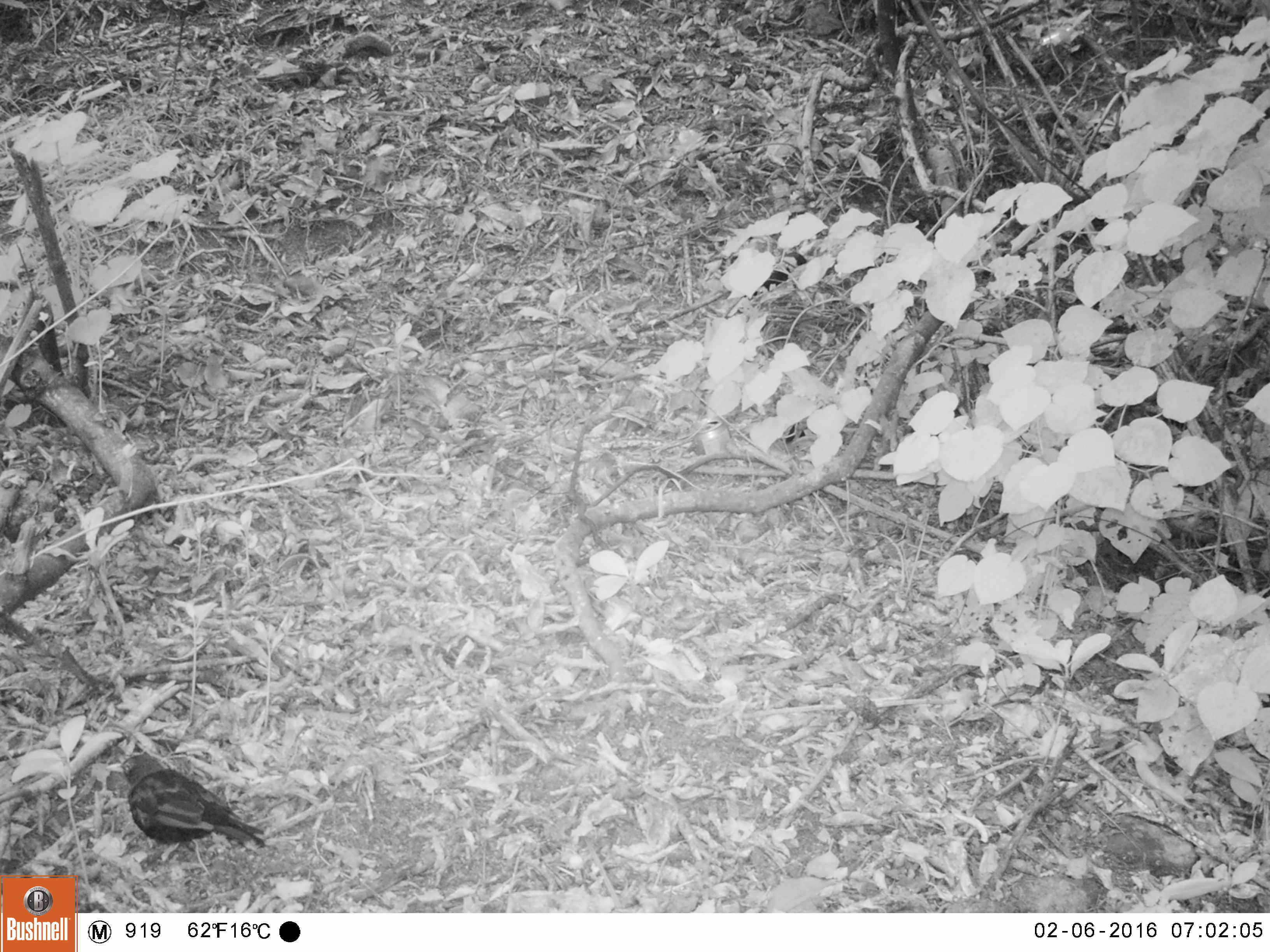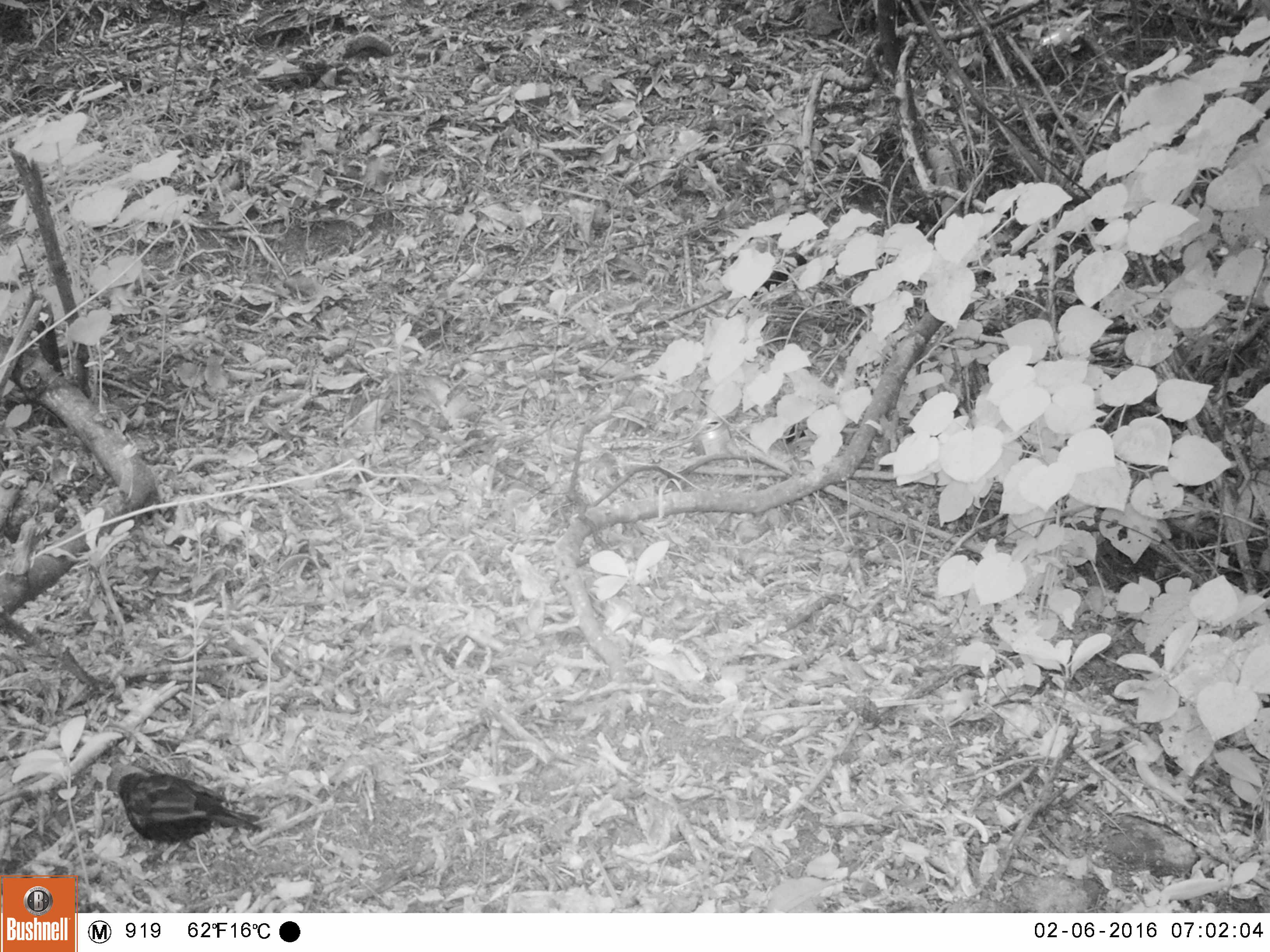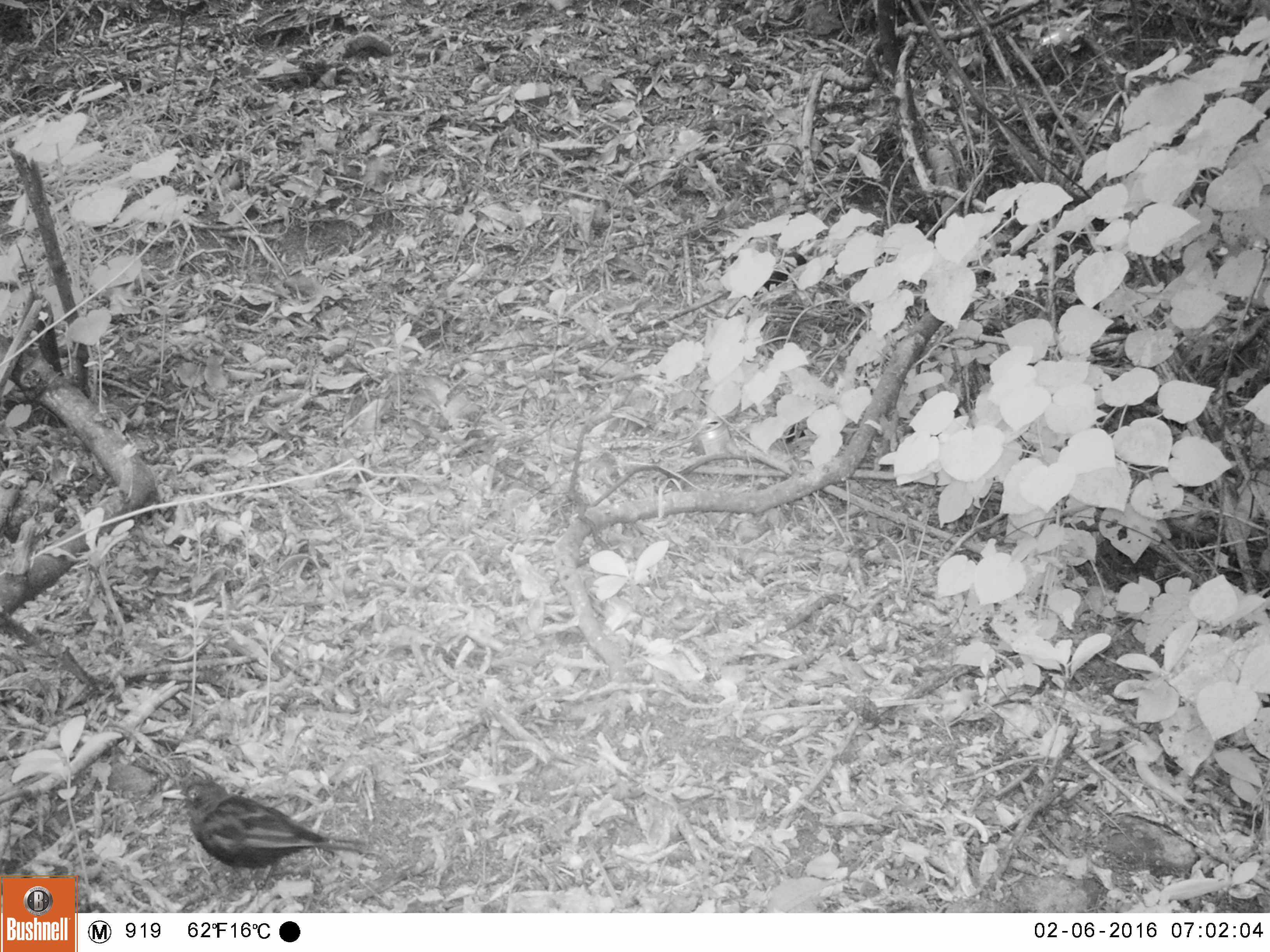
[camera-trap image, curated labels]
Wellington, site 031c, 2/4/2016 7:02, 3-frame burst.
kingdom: Animalia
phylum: Chordata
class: Aves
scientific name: Aves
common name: bird